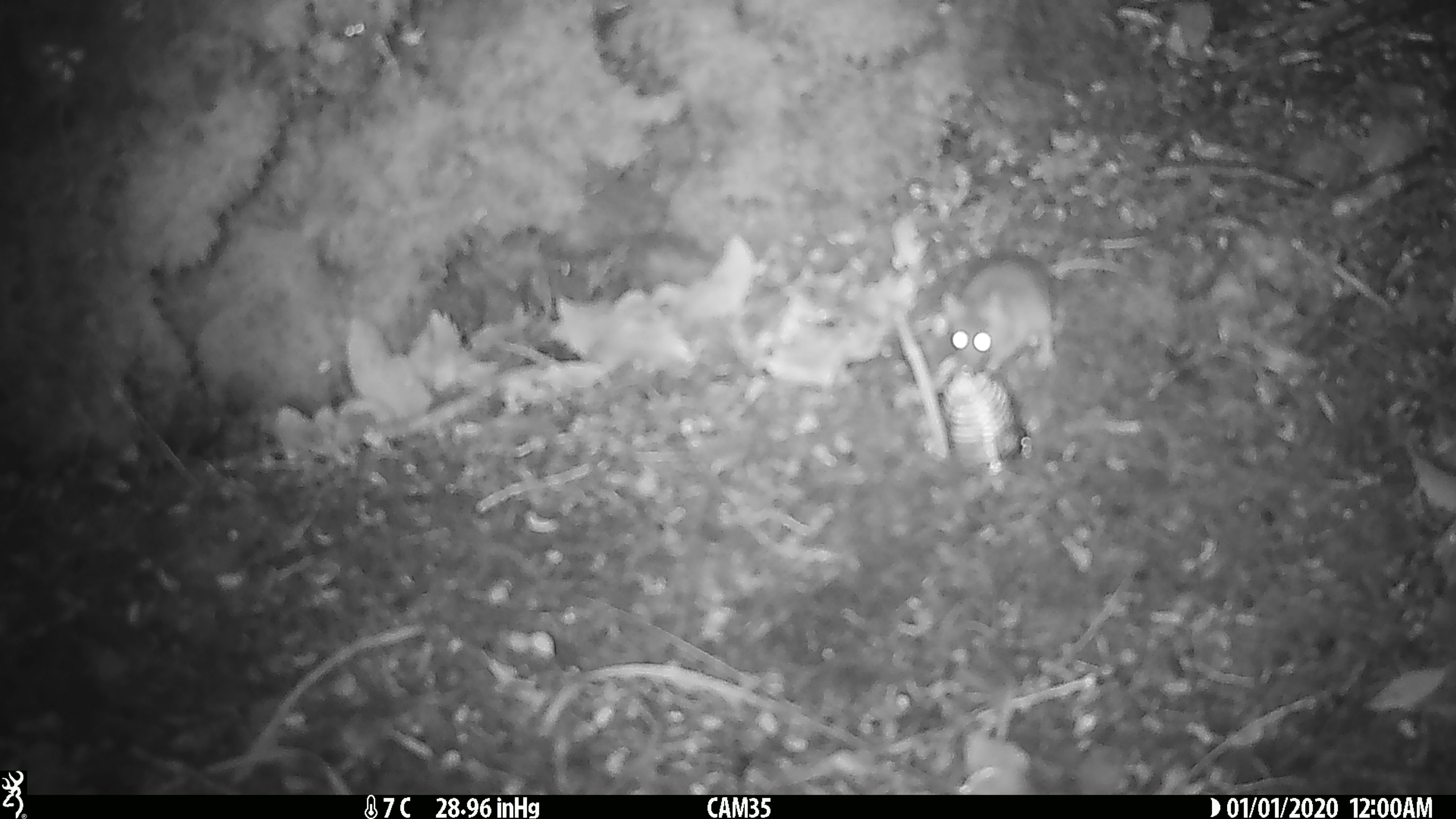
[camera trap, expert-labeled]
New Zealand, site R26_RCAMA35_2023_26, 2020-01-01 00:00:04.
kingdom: Animalia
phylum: Chordata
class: Mammalia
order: Rodentia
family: Muridae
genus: Mus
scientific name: Mus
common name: mouse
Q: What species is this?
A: Mouse (Mus).